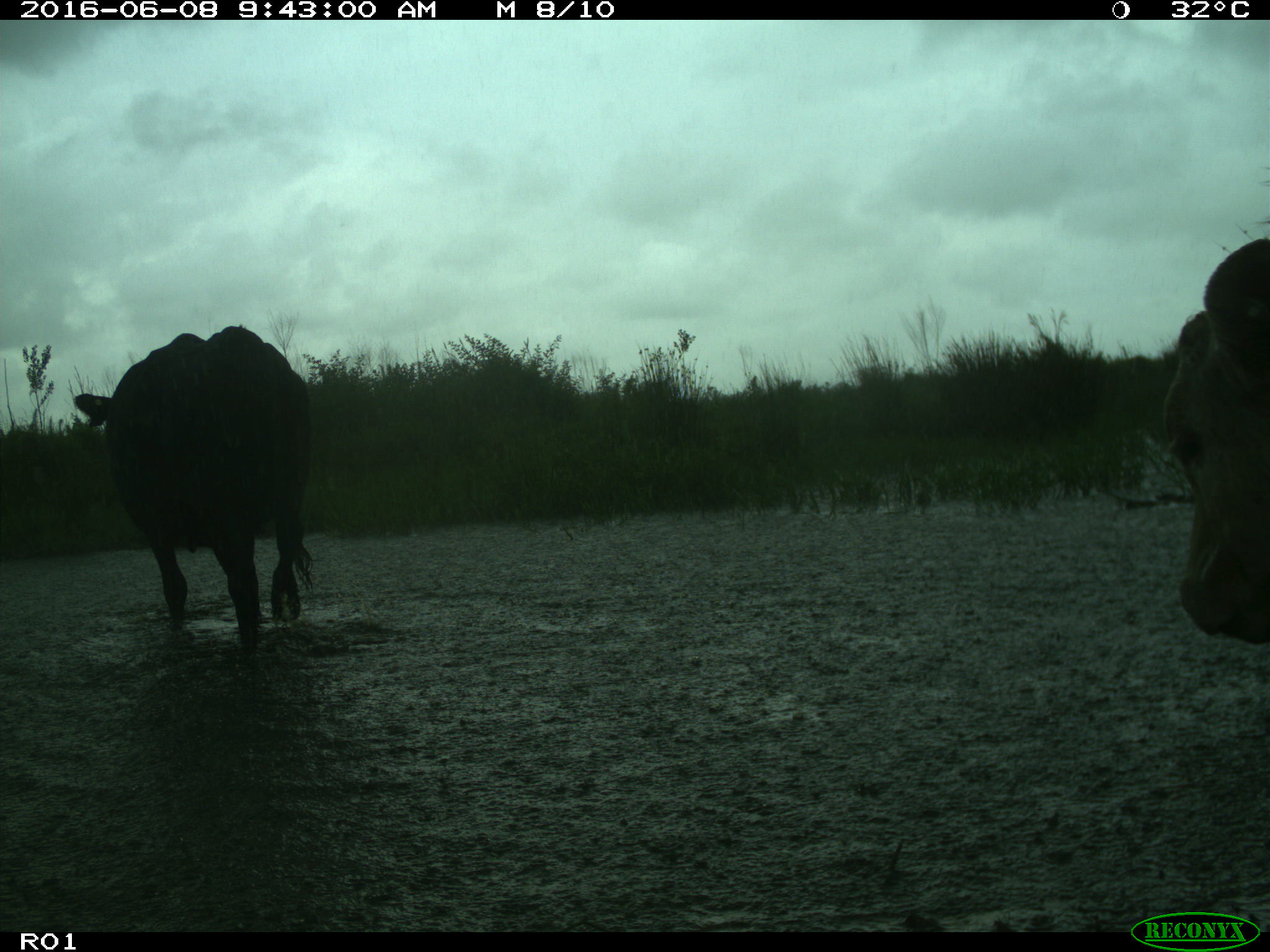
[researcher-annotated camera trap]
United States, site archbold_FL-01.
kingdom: Animalia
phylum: Chordata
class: Mammalia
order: Artiodactyla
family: Bovidae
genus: Bos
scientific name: Bos taurus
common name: domestic cow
Bos taurus (domestic cow).